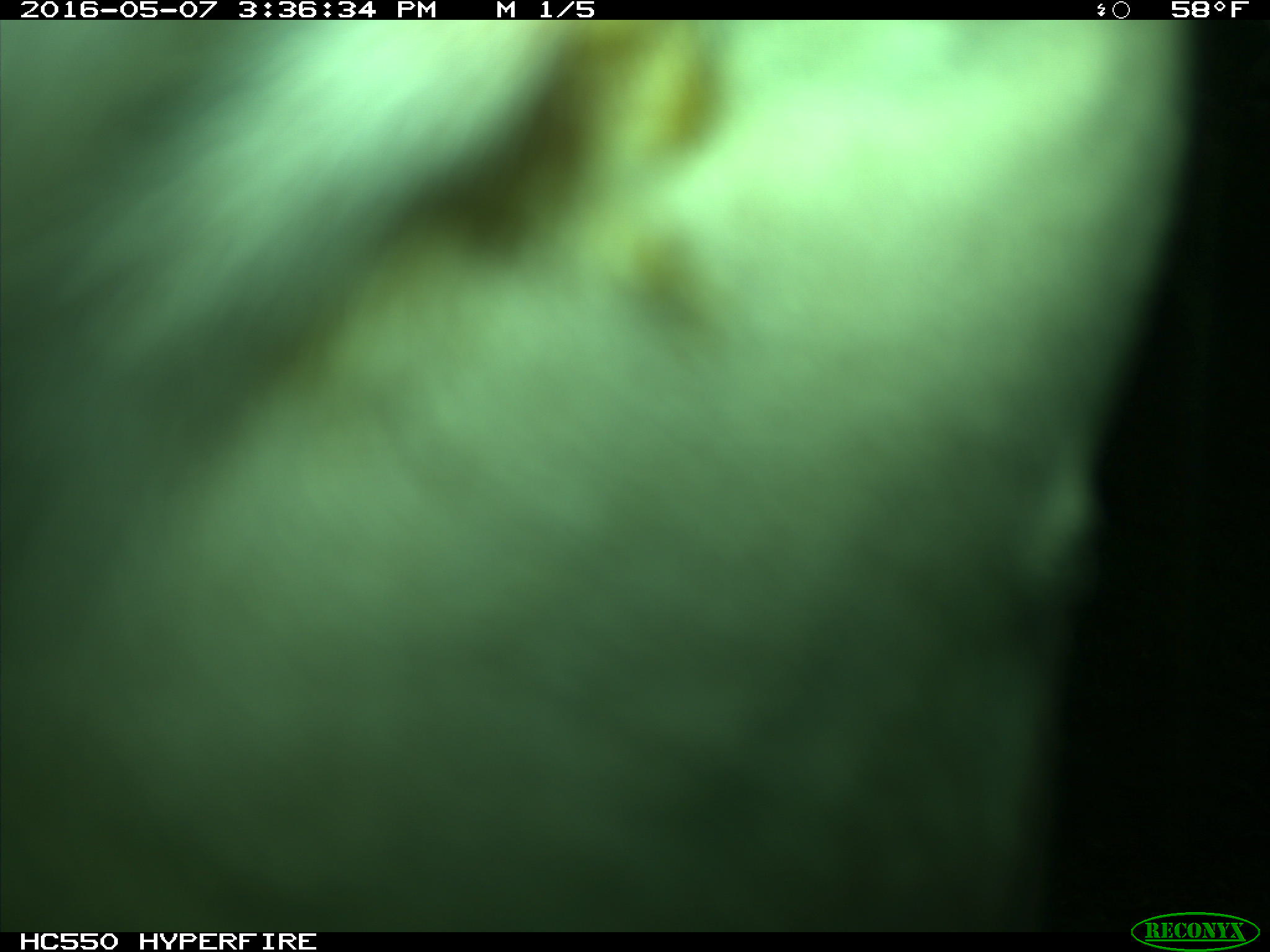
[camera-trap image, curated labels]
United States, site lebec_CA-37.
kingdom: Animalia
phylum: Chordata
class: Mammalia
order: Artiodactyla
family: Bovidae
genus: Bos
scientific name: Bos taurus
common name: domestic cow